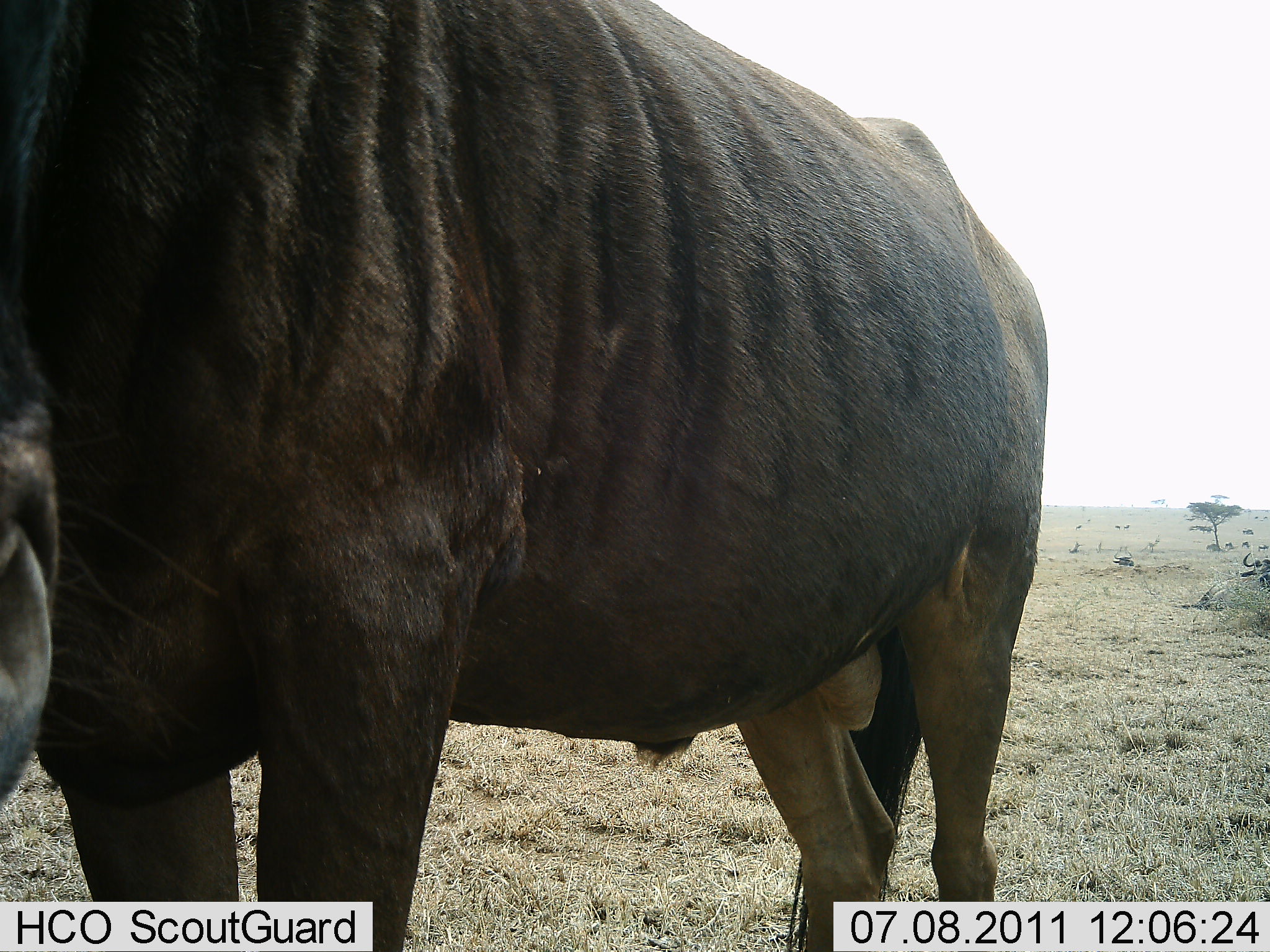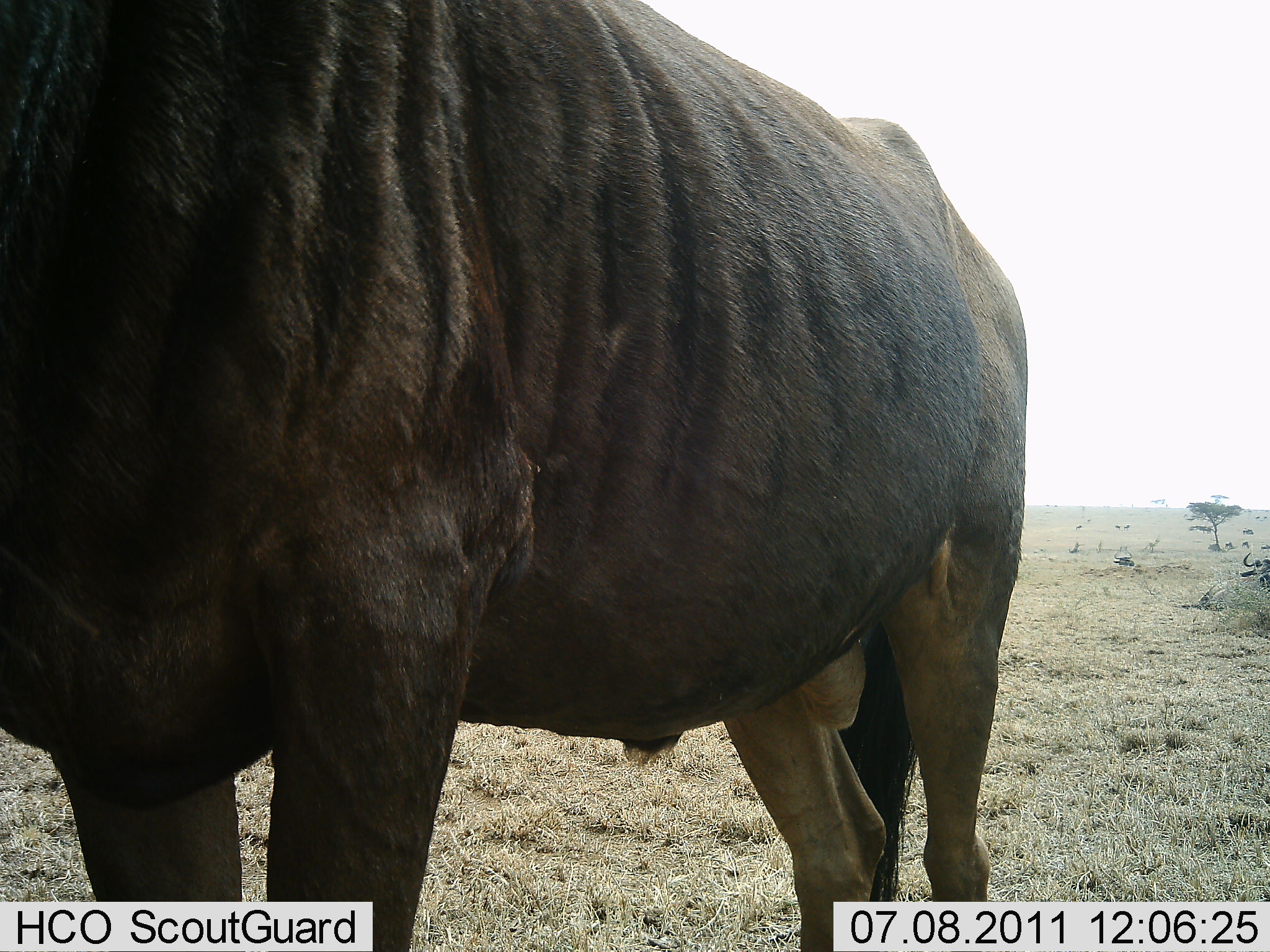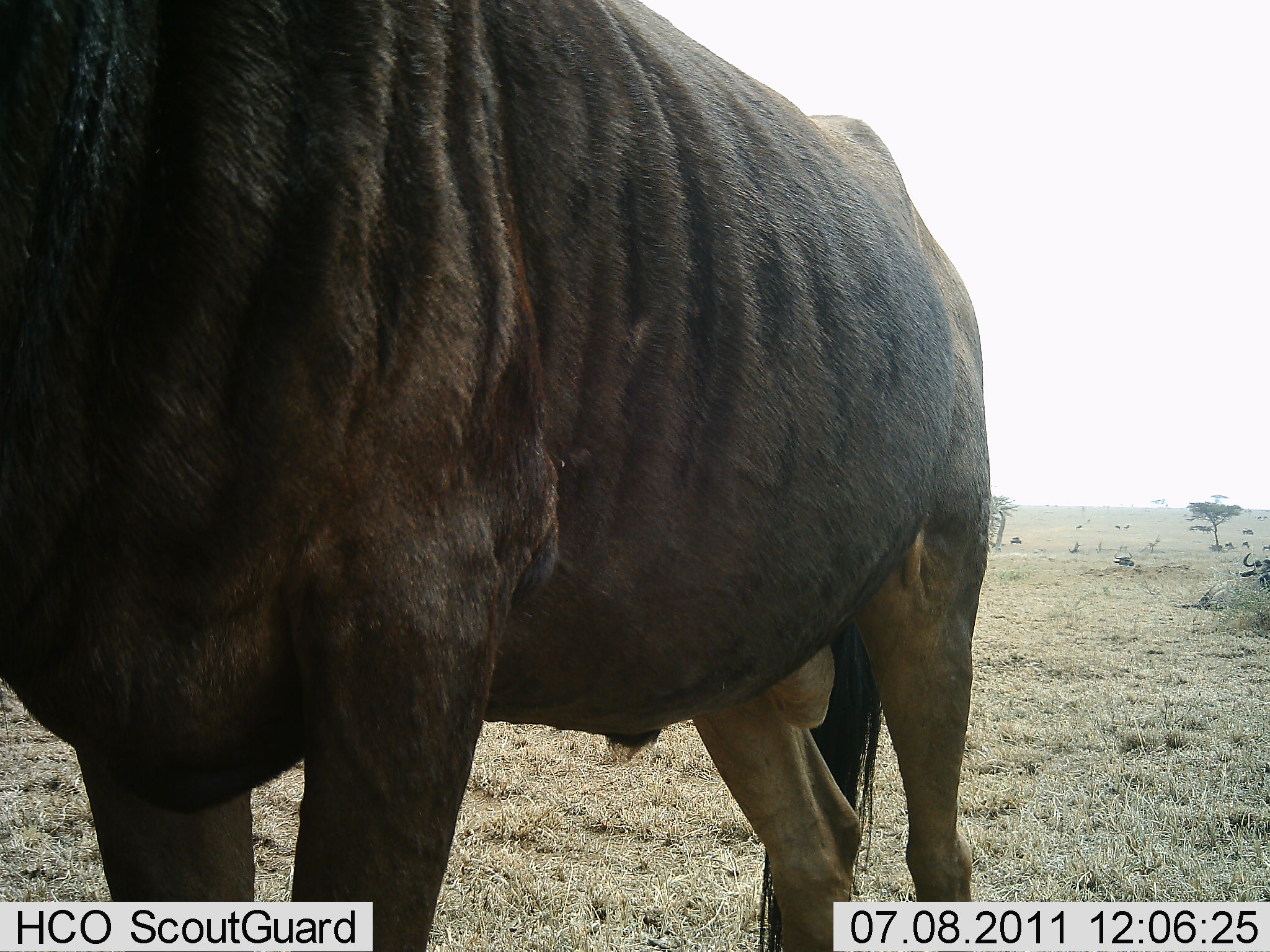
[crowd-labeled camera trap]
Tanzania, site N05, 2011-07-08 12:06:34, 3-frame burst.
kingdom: Animalia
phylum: Chordata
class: Mammalia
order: Artiodactyla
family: Bovidae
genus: Connochaetes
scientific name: Connochaetes taurinus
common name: blue wildebeest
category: wildebeest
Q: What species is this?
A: Wildebeest (blue wildebeest) (Connochaetes taurinus).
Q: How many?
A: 1.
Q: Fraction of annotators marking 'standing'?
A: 100%.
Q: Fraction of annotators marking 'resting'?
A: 9%.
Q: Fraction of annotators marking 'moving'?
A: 0%.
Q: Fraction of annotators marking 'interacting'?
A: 0%.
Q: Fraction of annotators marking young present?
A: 0%.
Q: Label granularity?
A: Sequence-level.